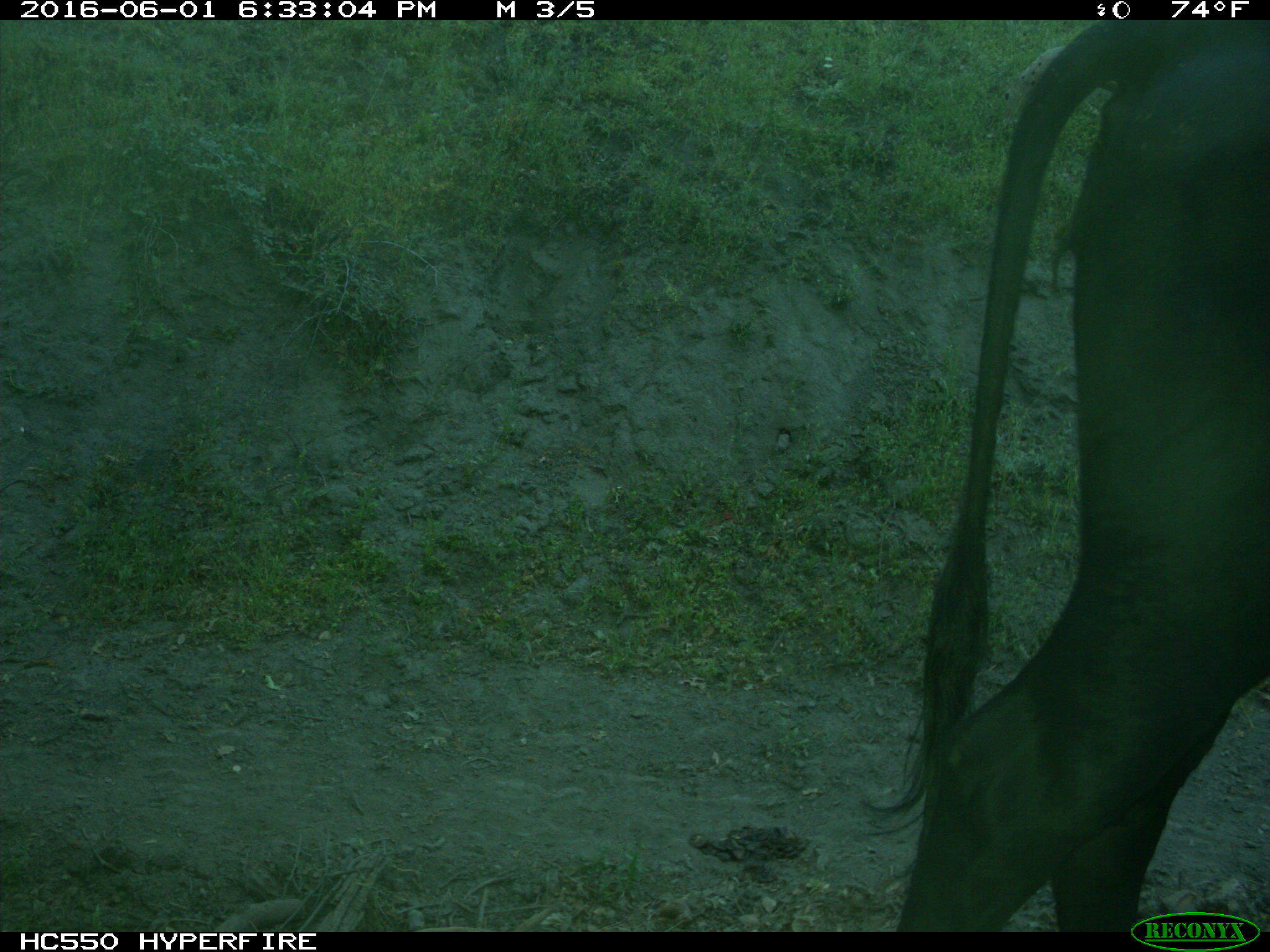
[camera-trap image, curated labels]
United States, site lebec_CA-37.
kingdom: Animalia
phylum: Chordata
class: Mammalia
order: Artiodactyla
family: Bovidae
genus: Bos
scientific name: Bos taurus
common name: domestic cow